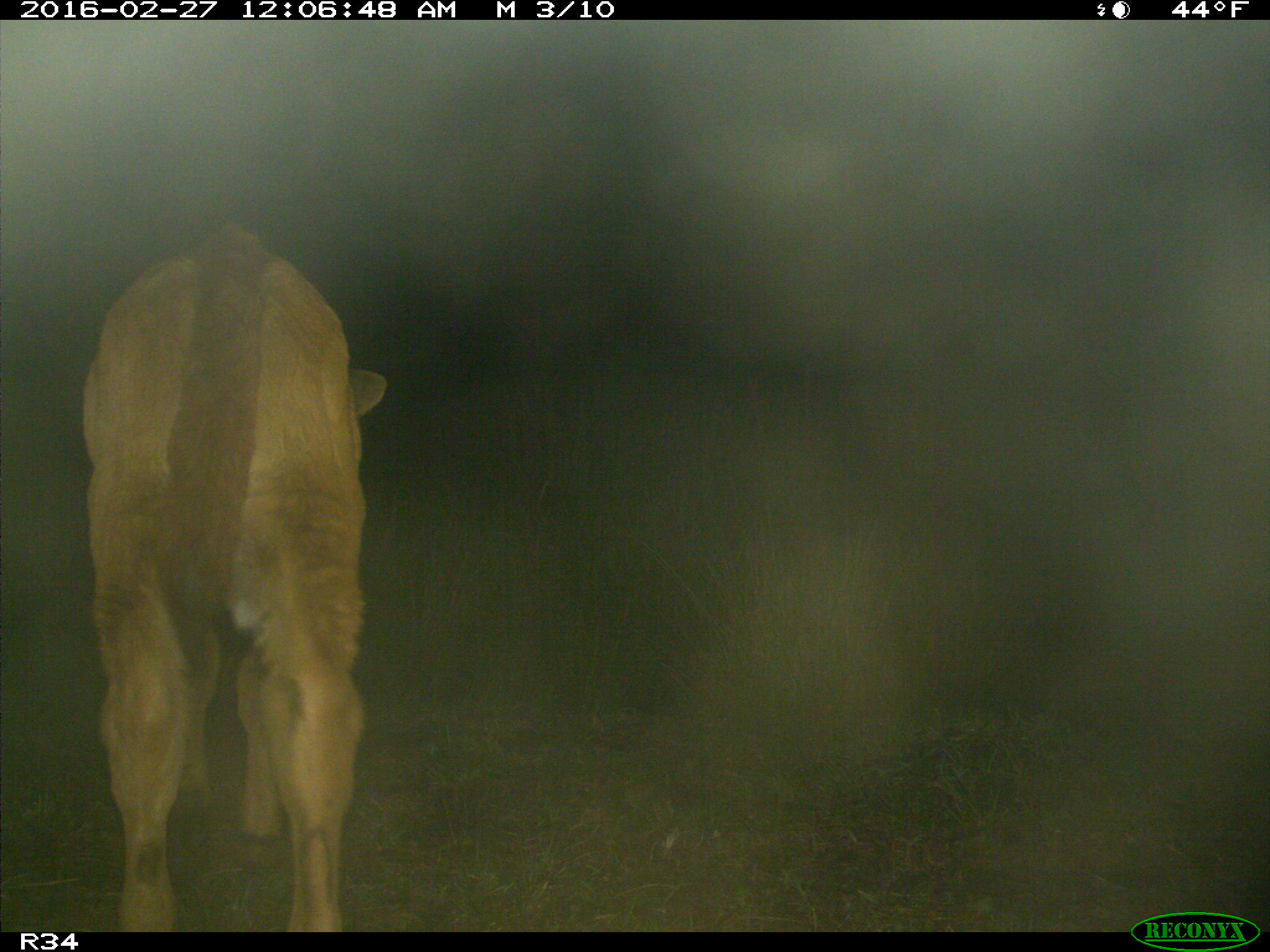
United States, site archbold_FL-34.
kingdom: Animalia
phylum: Chordata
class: Mammalia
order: Artiodactyla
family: Bovidae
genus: Bos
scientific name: Bos taurus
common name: domestic cow